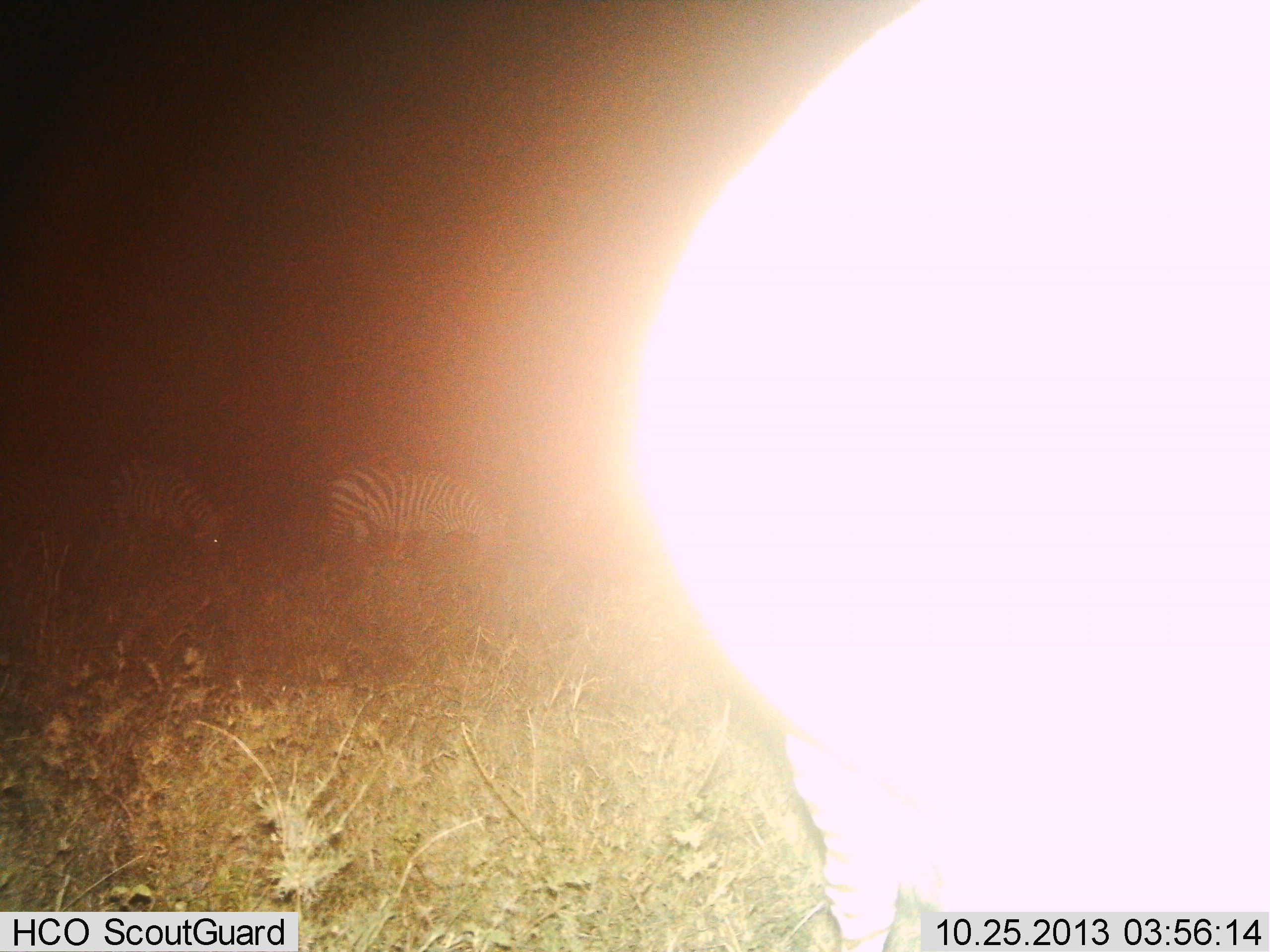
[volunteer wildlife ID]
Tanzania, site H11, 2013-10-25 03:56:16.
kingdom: Animalia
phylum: Chordata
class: Mammalia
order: Perissodactyla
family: Equidae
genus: Equus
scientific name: Equus quagga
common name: plains zebra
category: zebra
Zebra (plains zebra) (Equus quagga), count 2. Behavior (volunteer vote fractions): standing 33%, resting 0%, moving 6%, interacting 0%. Young present (vote fraction): 0%. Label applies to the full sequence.